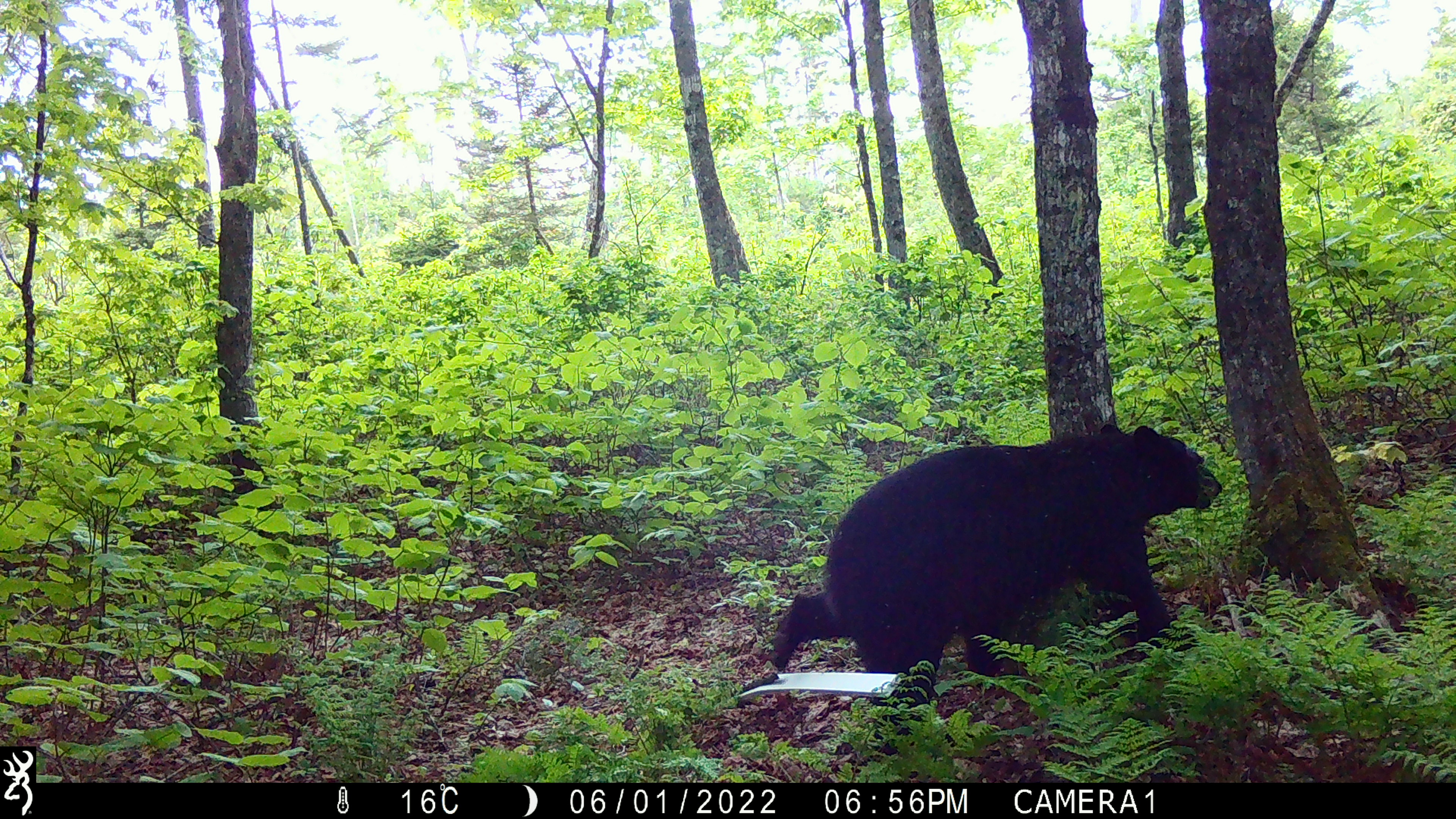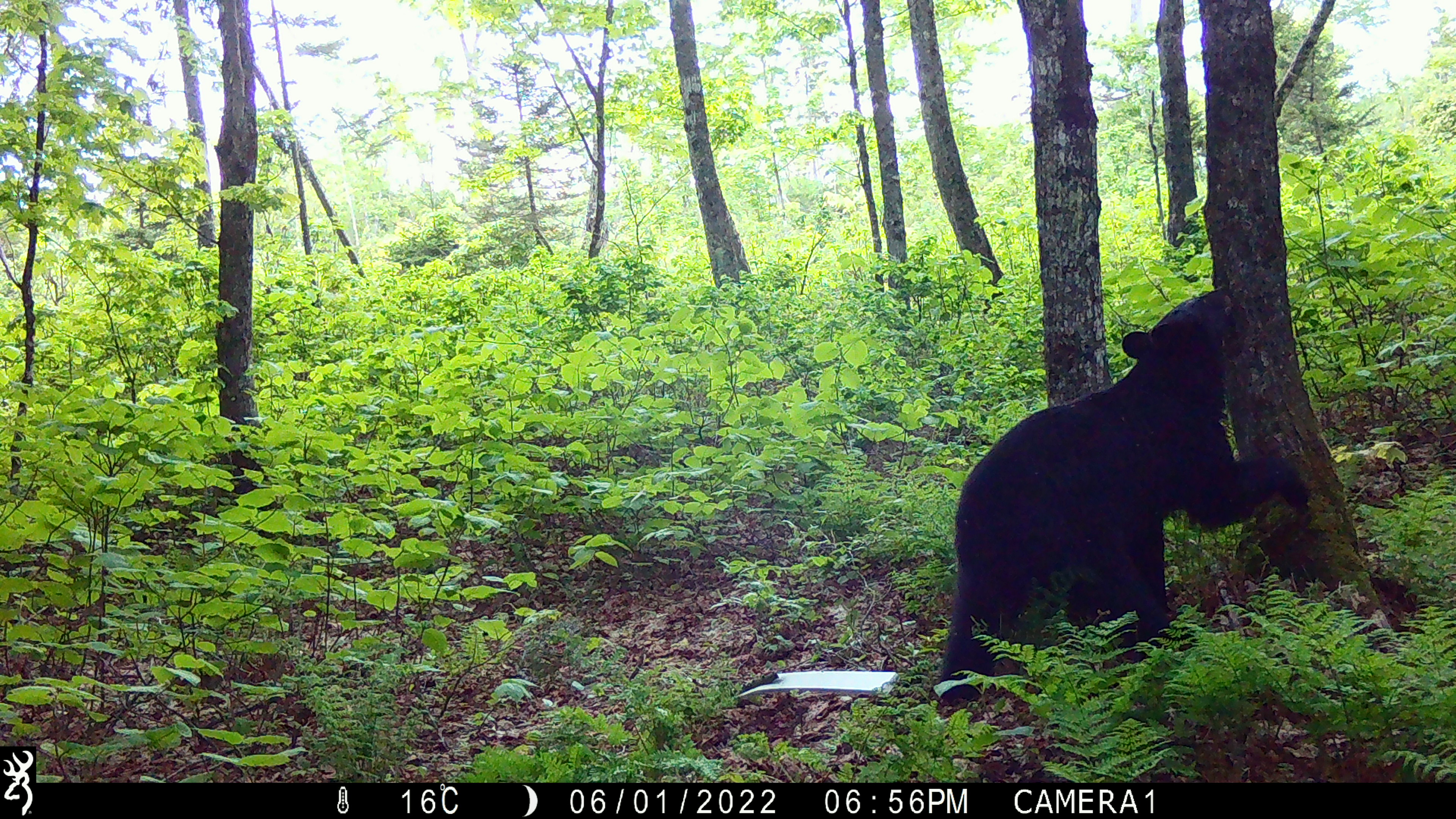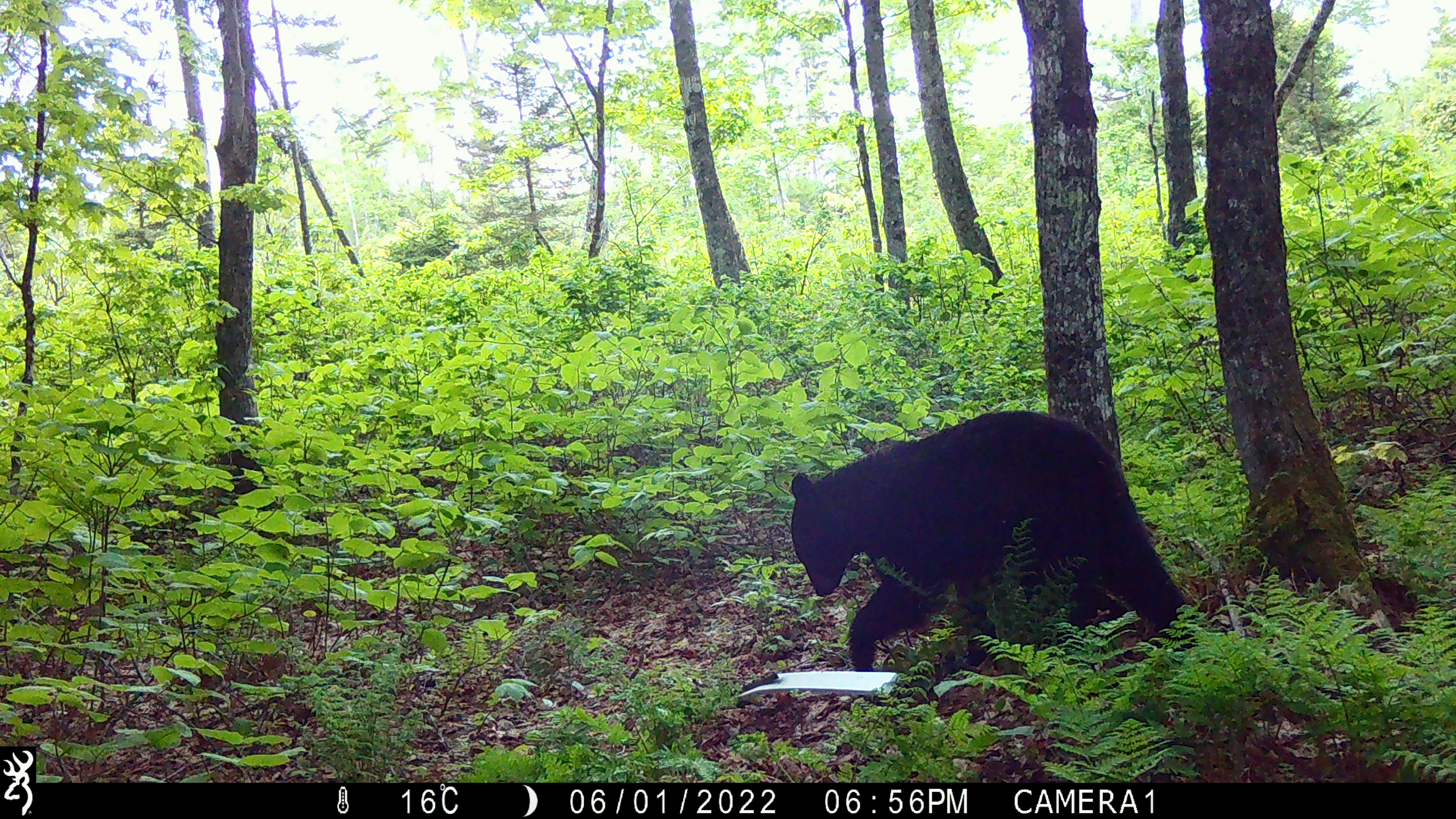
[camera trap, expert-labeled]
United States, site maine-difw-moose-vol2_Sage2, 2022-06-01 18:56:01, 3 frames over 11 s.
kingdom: Animalia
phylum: Chordata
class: Mammalia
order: Carnivora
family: Ursidae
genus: Ursus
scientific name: Ursus americanus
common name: black bear